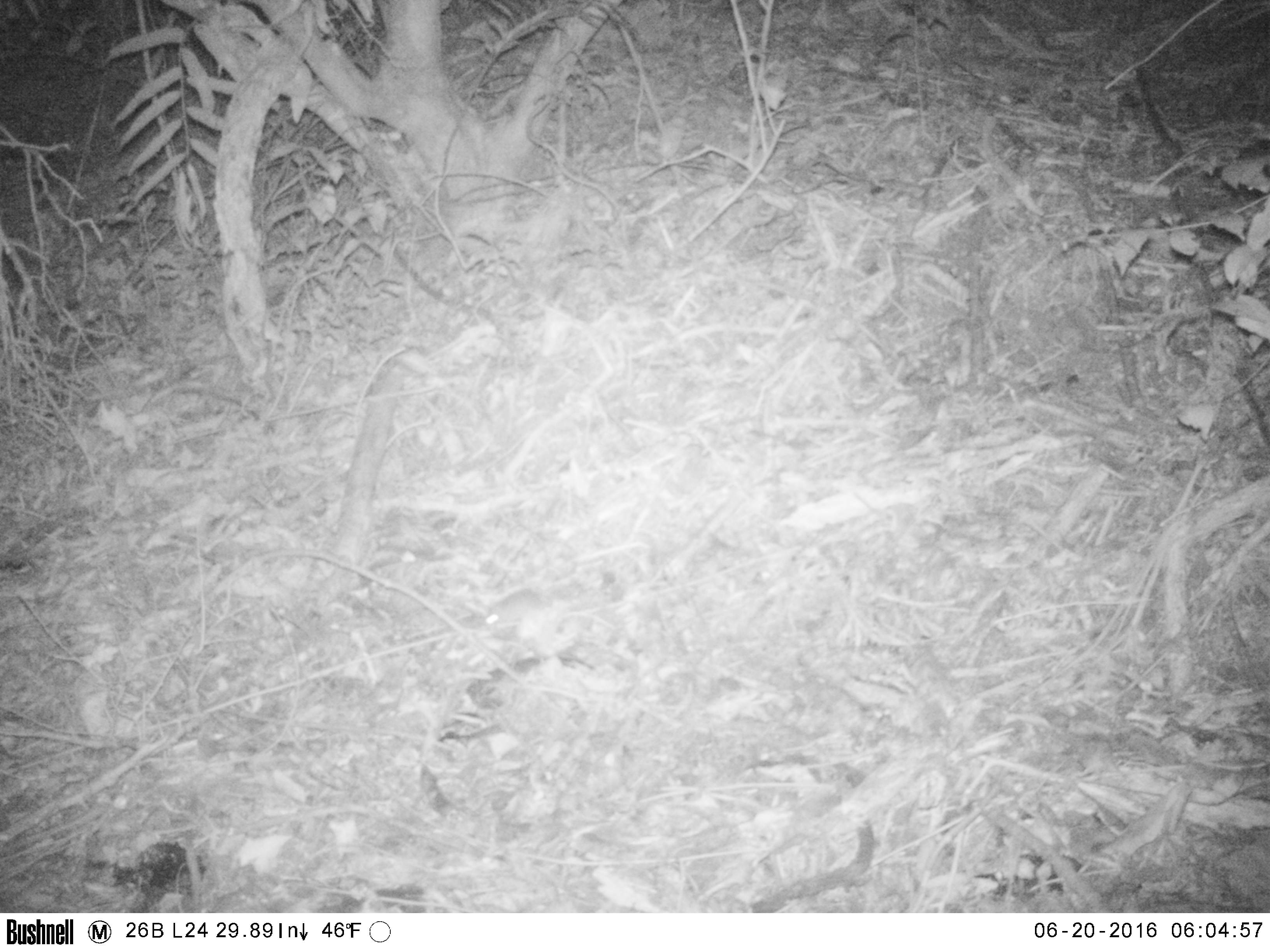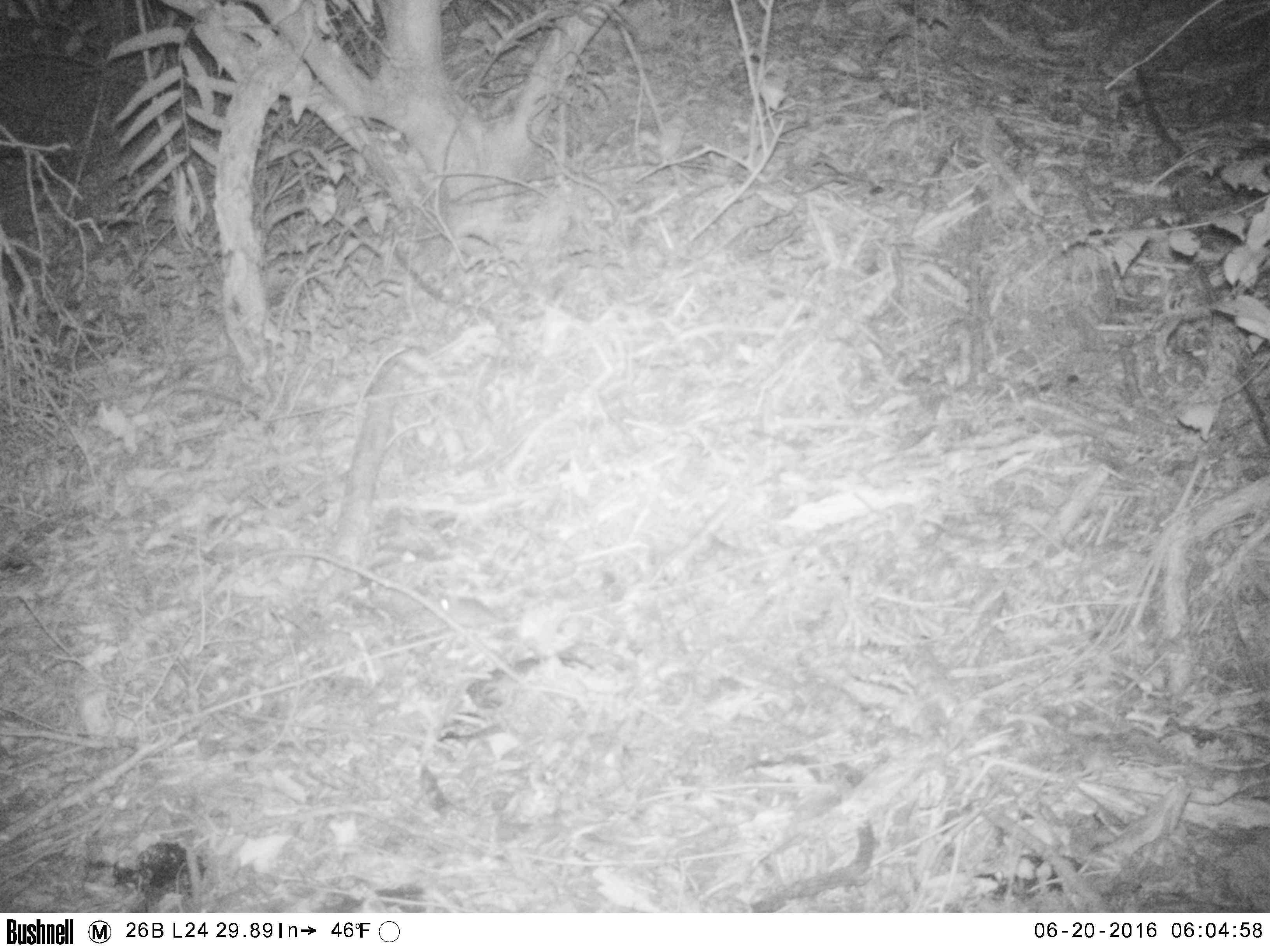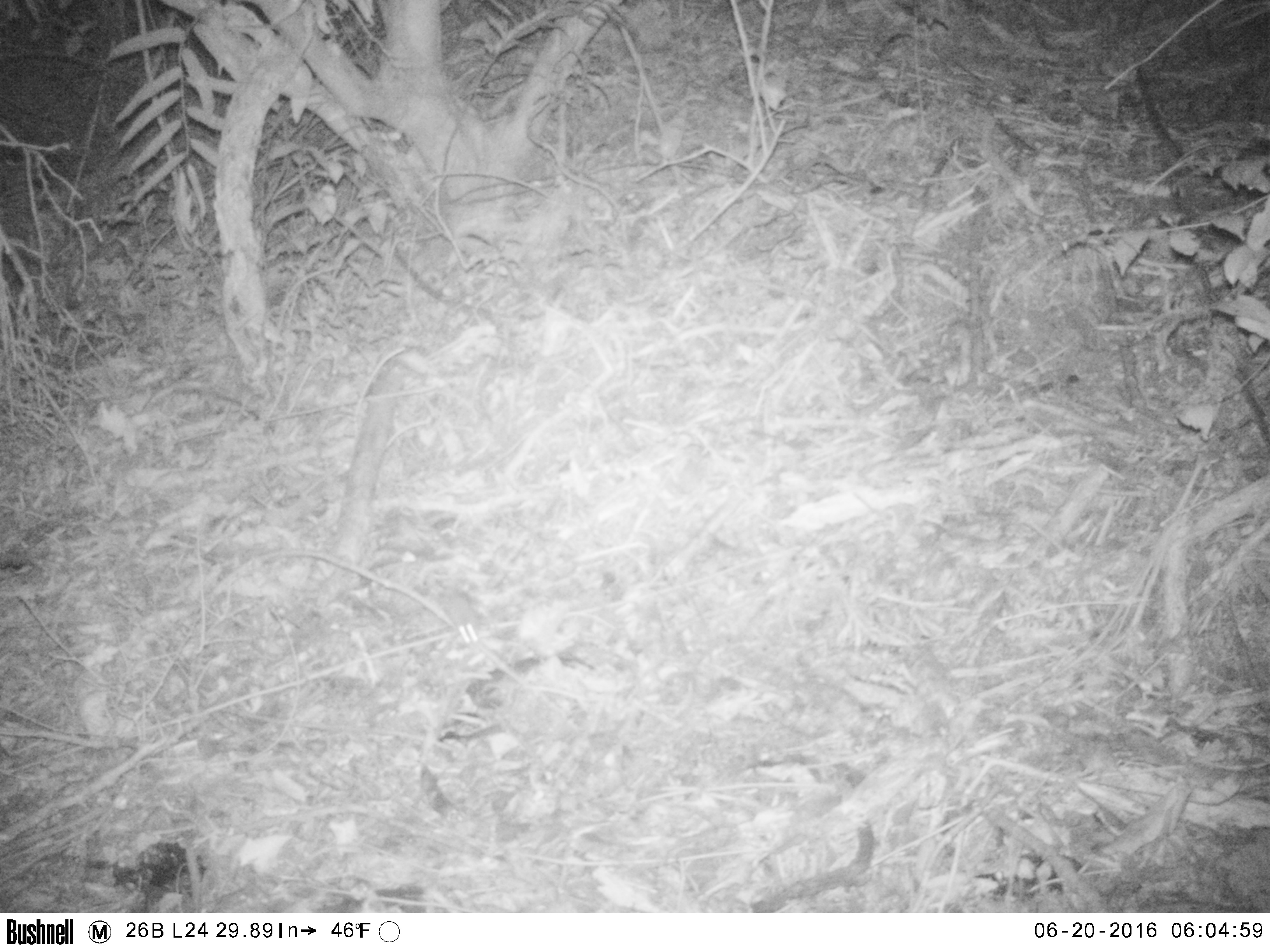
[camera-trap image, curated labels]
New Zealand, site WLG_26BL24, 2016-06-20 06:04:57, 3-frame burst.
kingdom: Animalia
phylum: Chordata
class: Mammalia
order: Rodentia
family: Muridae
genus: Mus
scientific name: Mus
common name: mouse